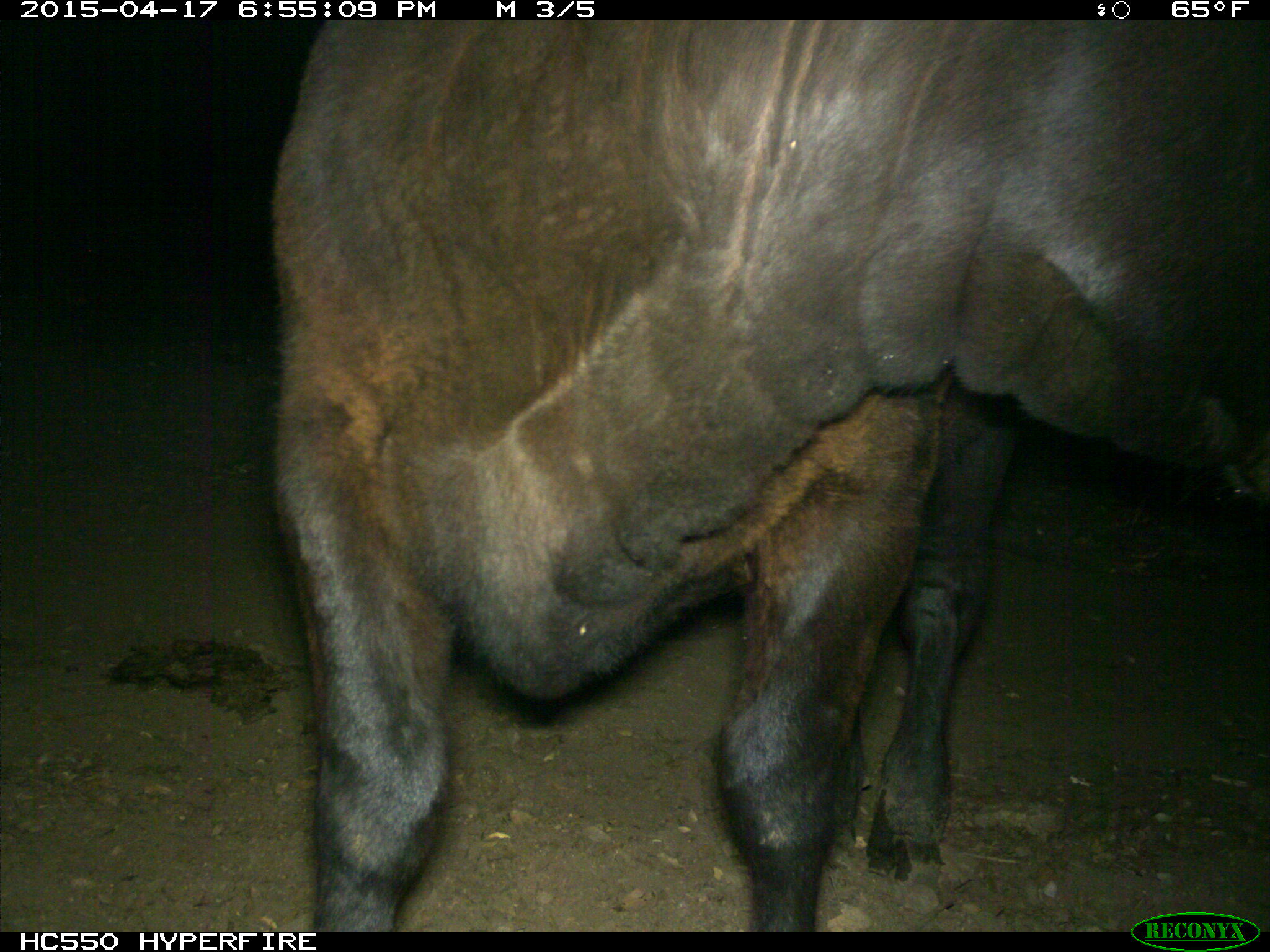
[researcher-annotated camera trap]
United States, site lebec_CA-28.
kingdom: Animalia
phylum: Chordata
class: Mammalia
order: Artiodactyla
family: Bovidae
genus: Bos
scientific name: Bos taurus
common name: domestic cow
Bos taurus (domestic cow).